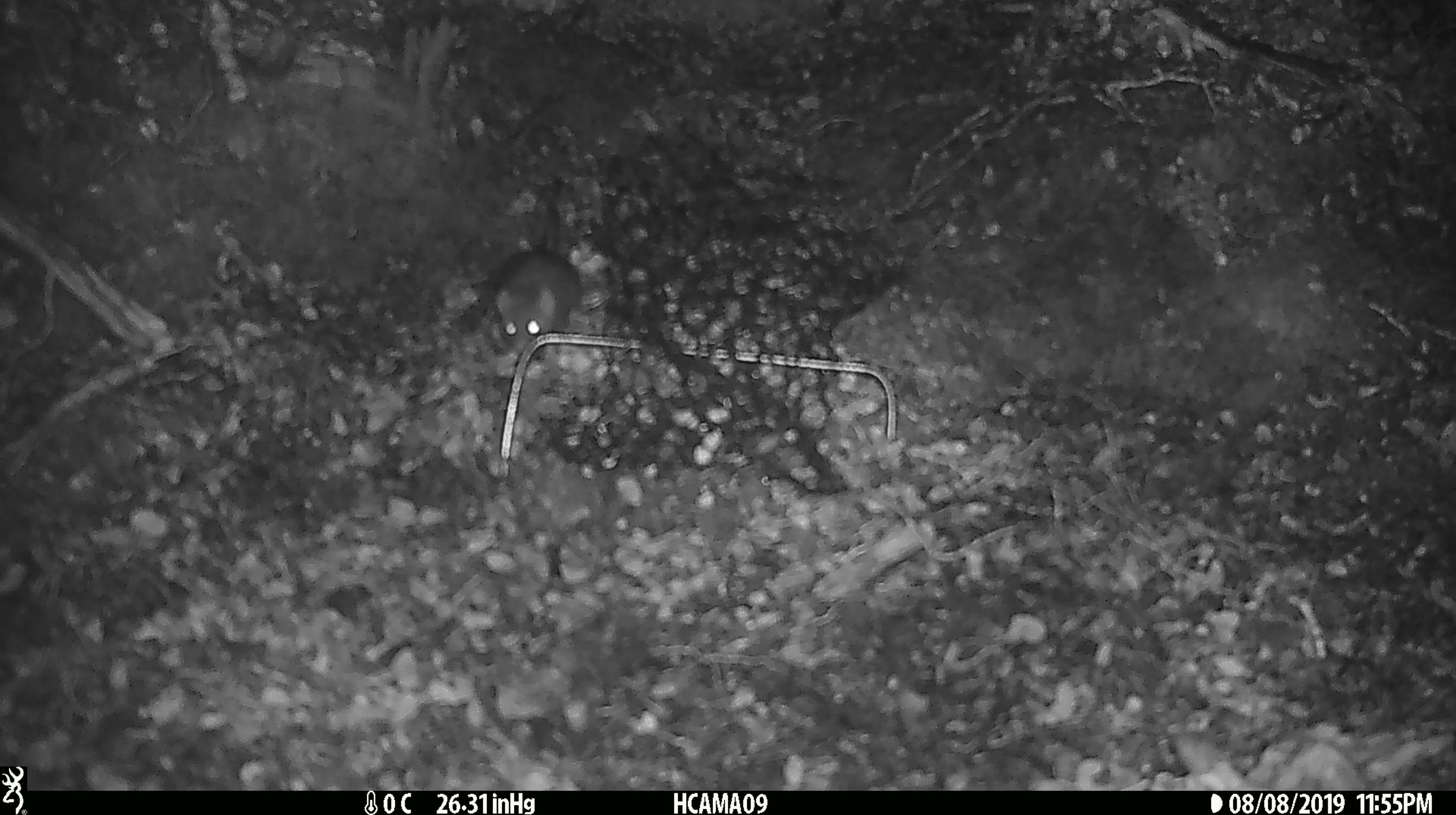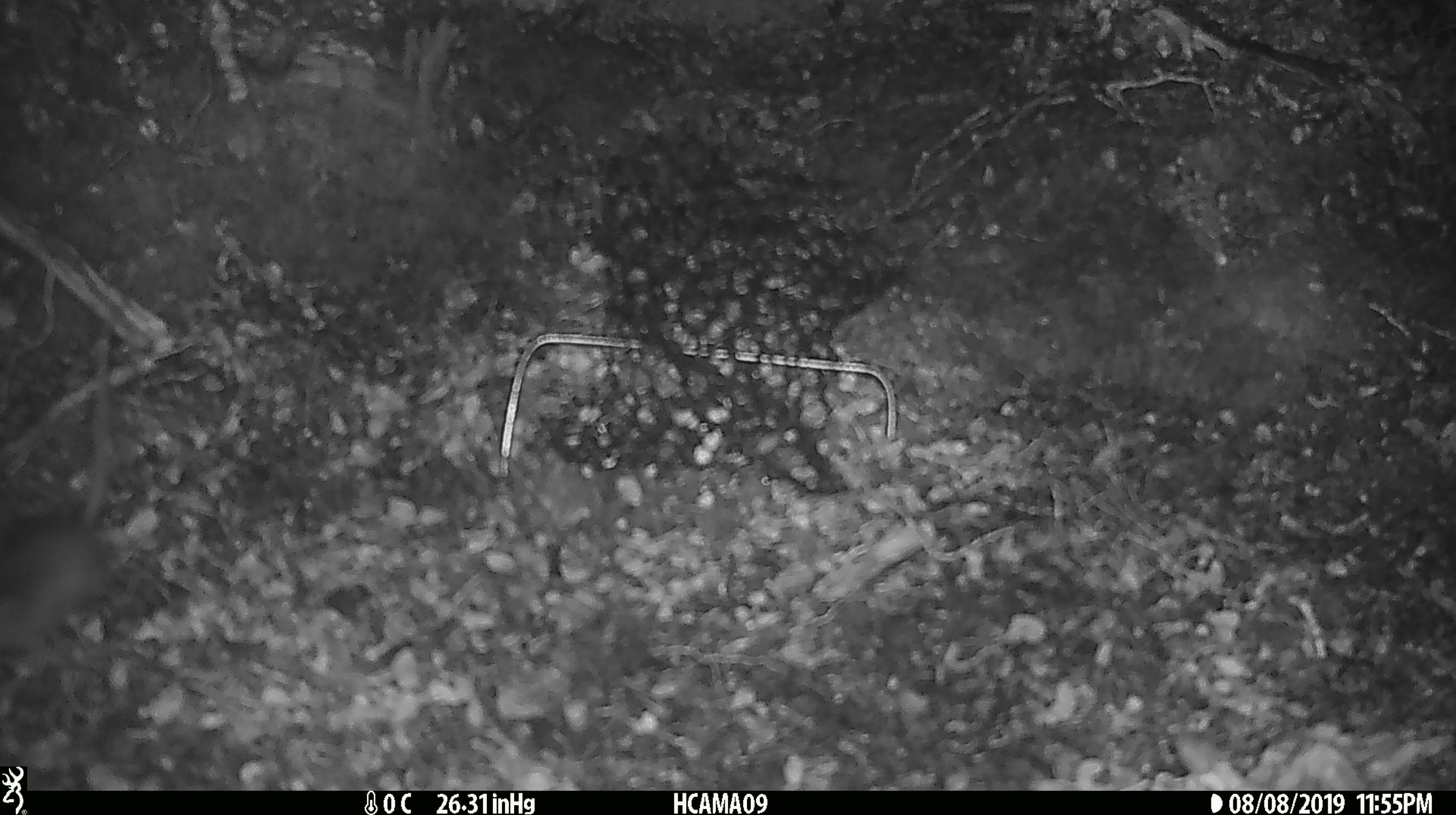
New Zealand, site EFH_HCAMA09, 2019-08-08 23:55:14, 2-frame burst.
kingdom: Animalia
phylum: Chordata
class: Mammalia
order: Rodentia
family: Muridae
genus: Mus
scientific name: Mus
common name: mouse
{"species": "mouse (Mus)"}